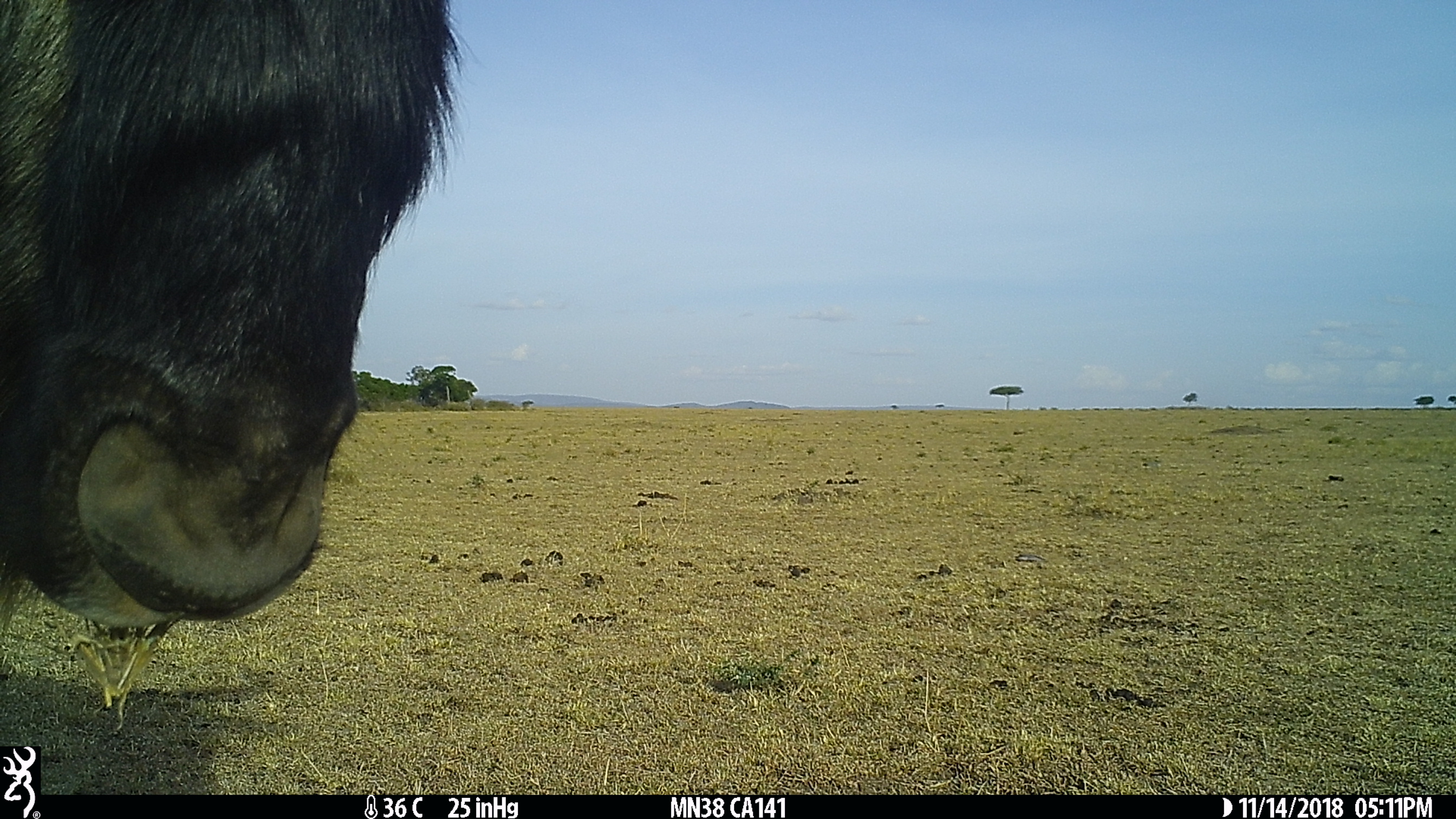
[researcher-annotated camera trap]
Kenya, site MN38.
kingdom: Animalia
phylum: Chordata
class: Mammalia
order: Artiodactyla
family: Bovidae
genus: Connochaetes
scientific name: Connochaetes taurinus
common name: blue wildebeest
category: wildebeest